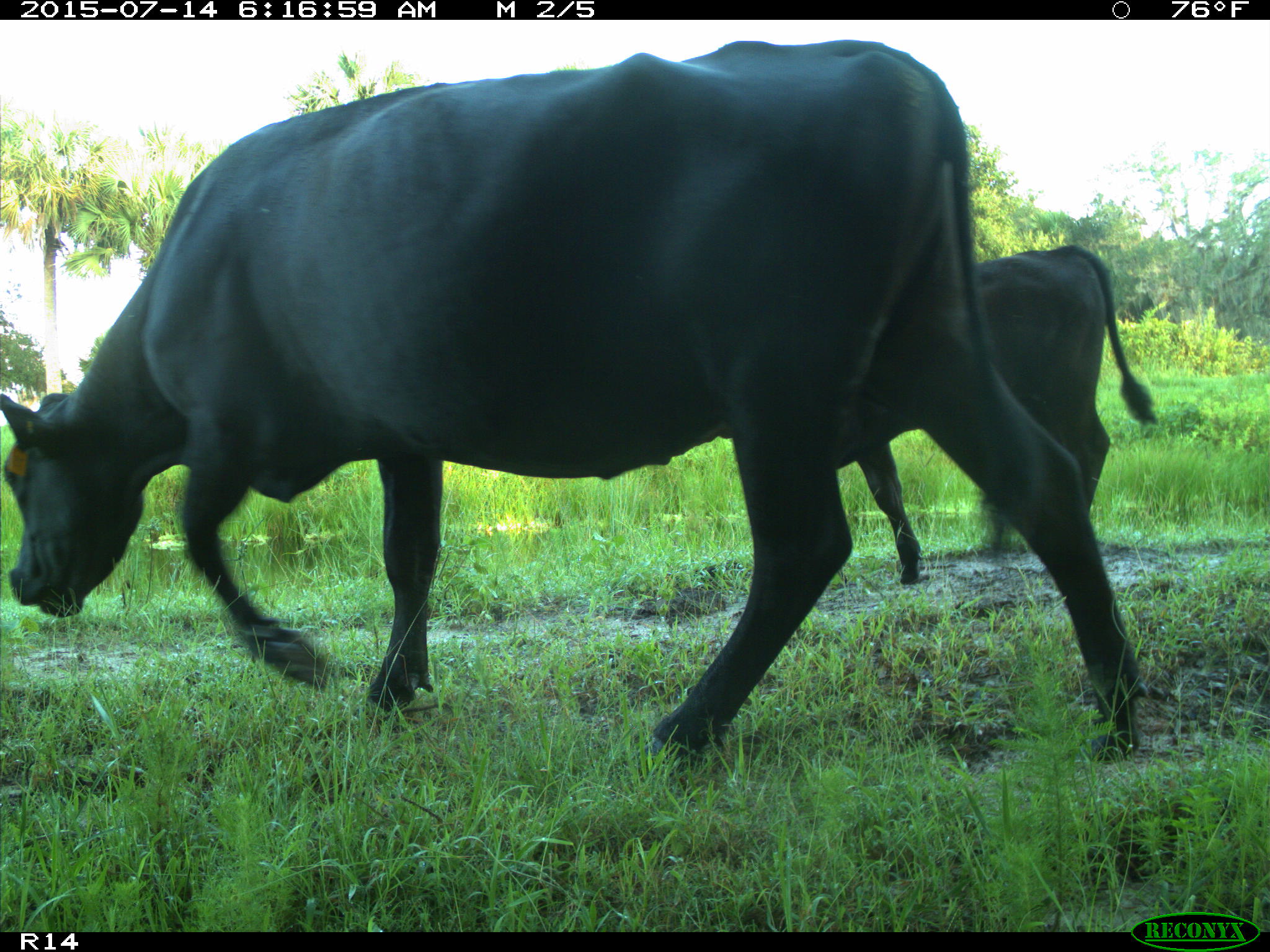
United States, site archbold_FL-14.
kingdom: Animalia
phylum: Chordata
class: Mammalia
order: Artiodactyla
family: Bovidae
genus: Bos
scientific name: Bos taurus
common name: domestic cow